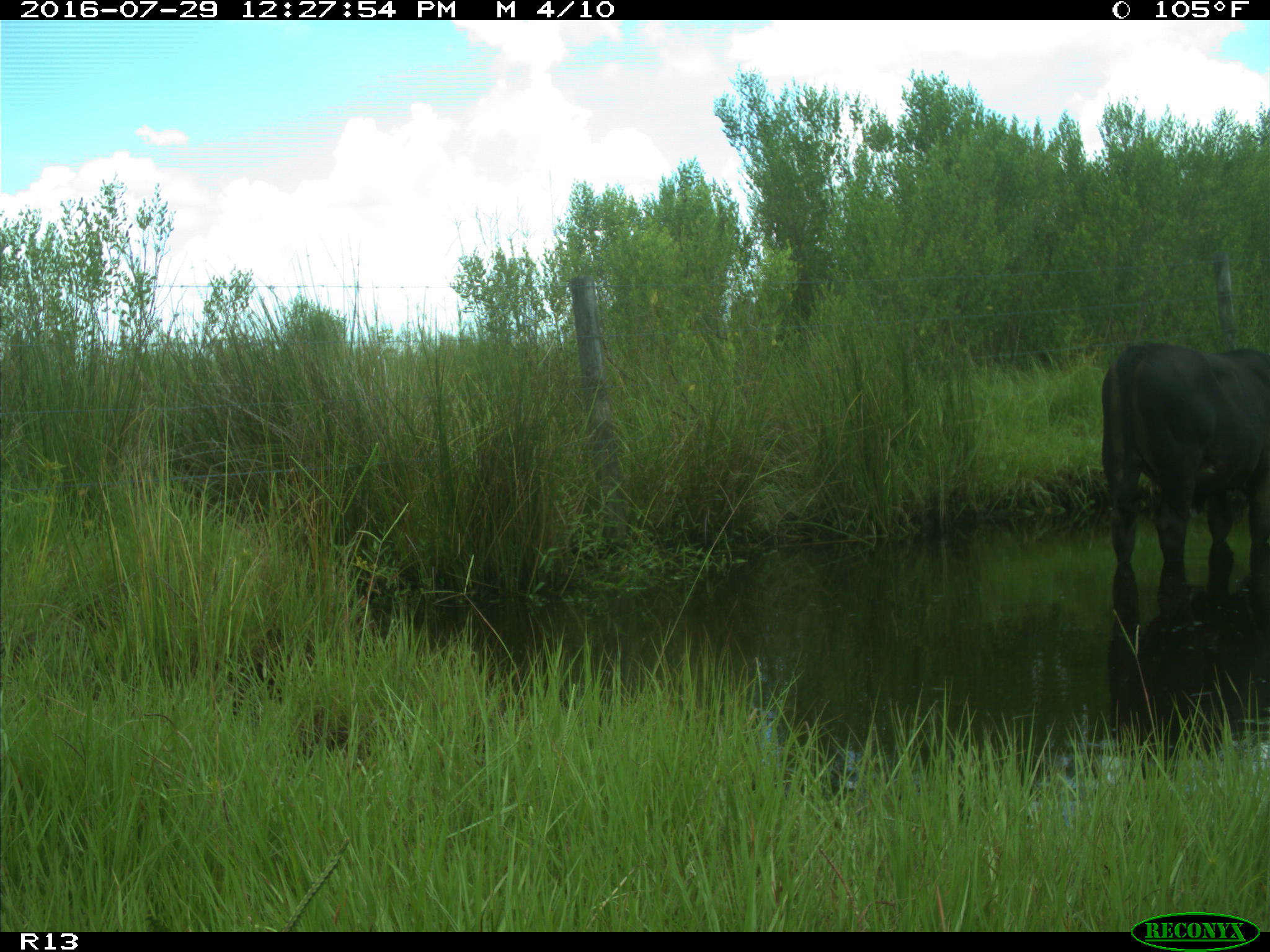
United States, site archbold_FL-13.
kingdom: Animalia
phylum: Chordata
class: Mammalia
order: Artiodactyla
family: Bovidae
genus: Bos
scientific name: Bos taurus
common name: domestic cow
Bos taurus (domestic cow).